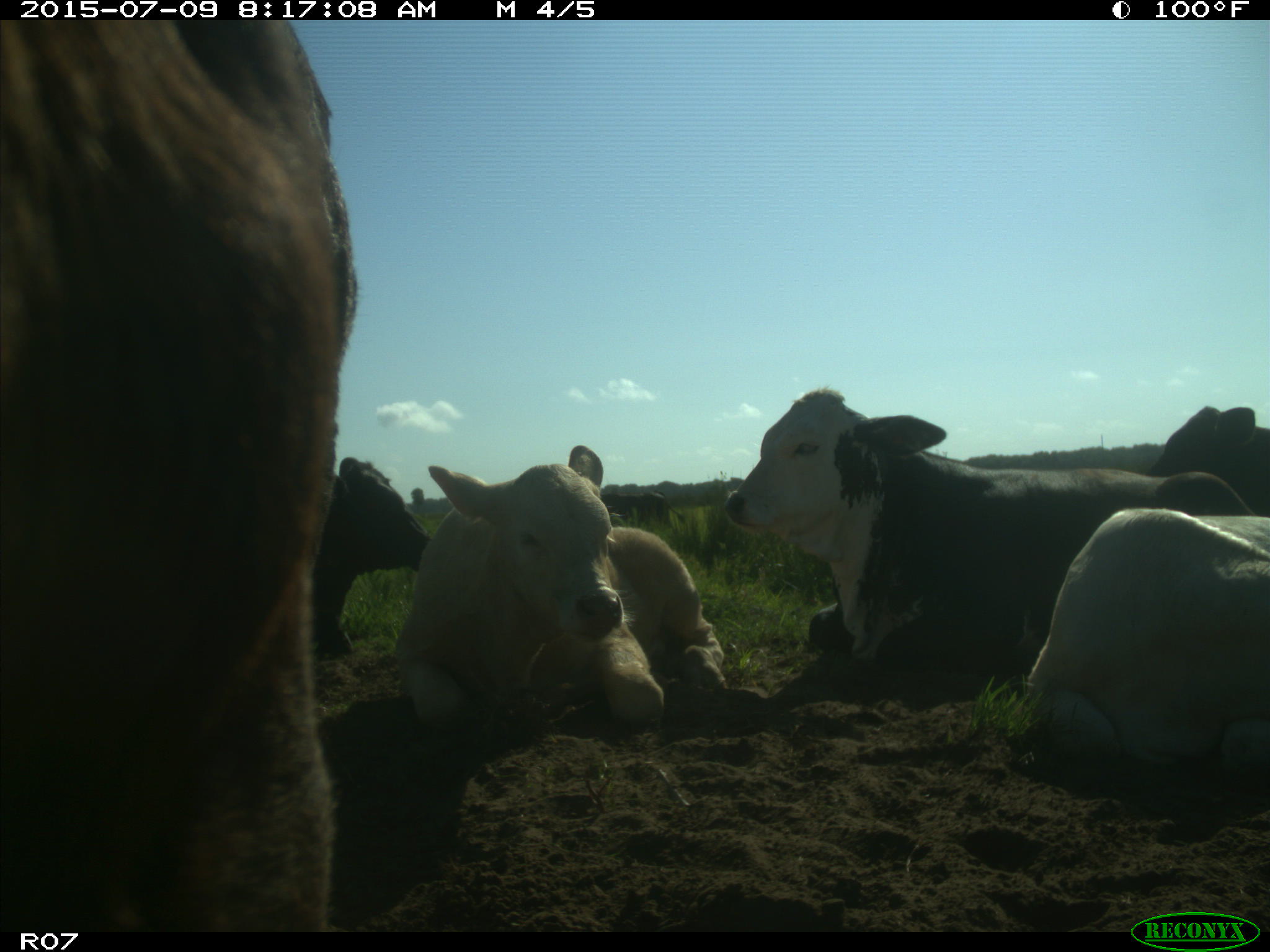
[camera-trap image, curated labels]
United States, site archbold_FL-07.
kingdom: Animalia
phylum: Chordata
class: Mammalia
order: Artiodactyla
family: Bovidae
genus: Bos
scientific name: Bos taurus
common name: domestic cow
Bos taurus (domestic cow).